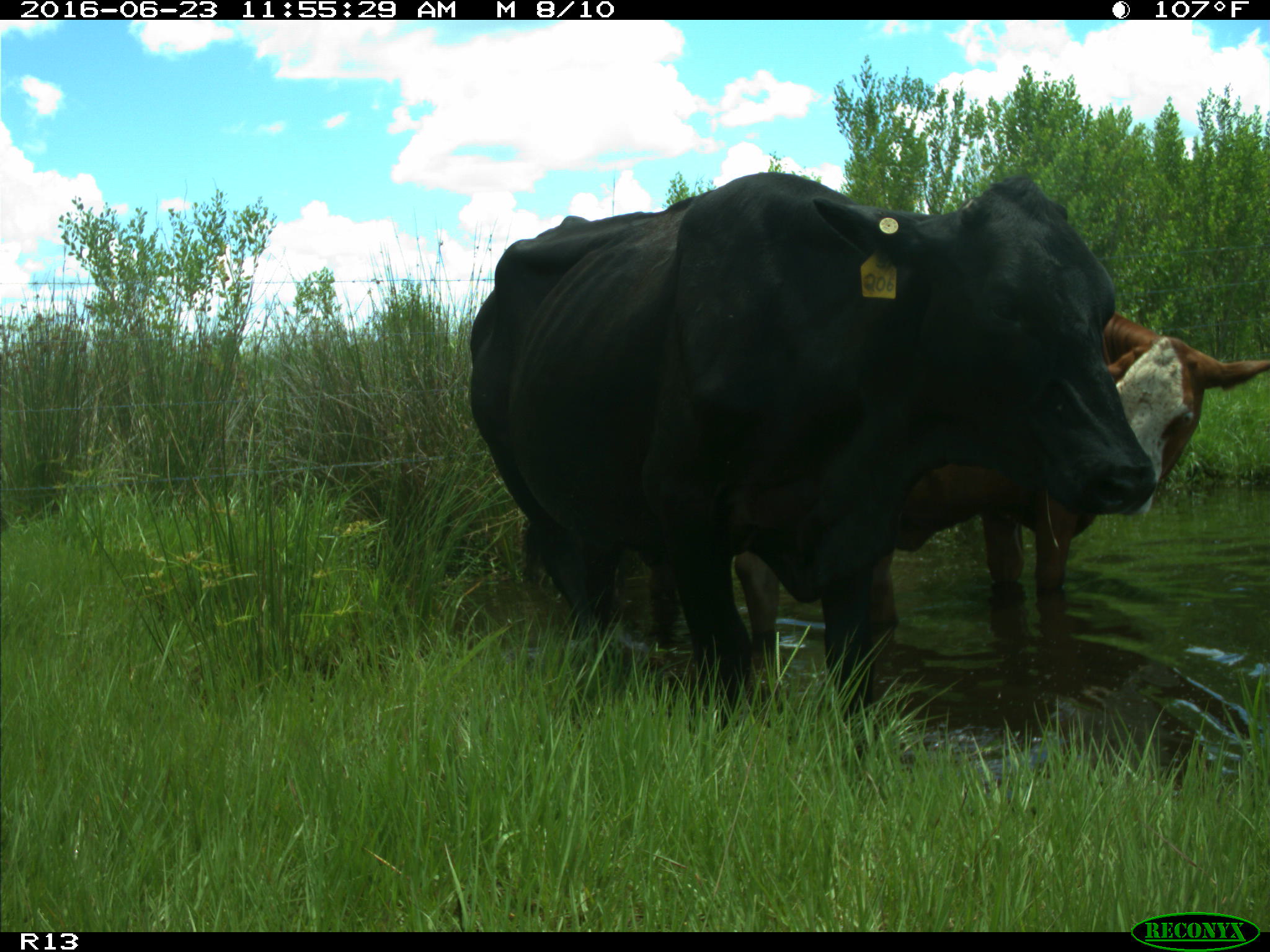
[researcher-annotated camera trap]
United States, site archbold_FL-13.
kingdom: Animalia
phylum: Chordata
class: Mammalia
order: Artiodactyla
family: Bovidae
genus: Bos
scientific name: Bos taurus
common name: domestic cow